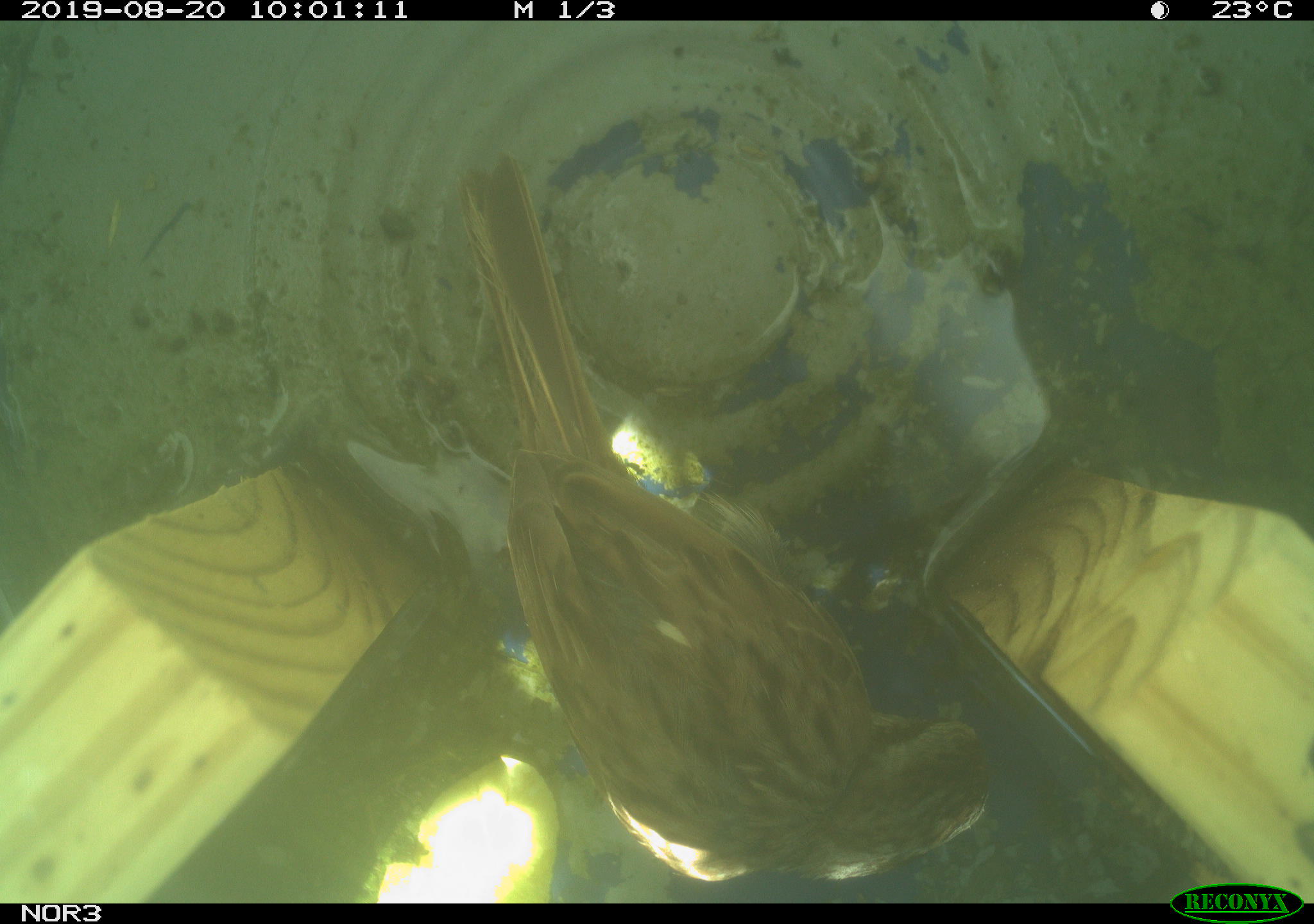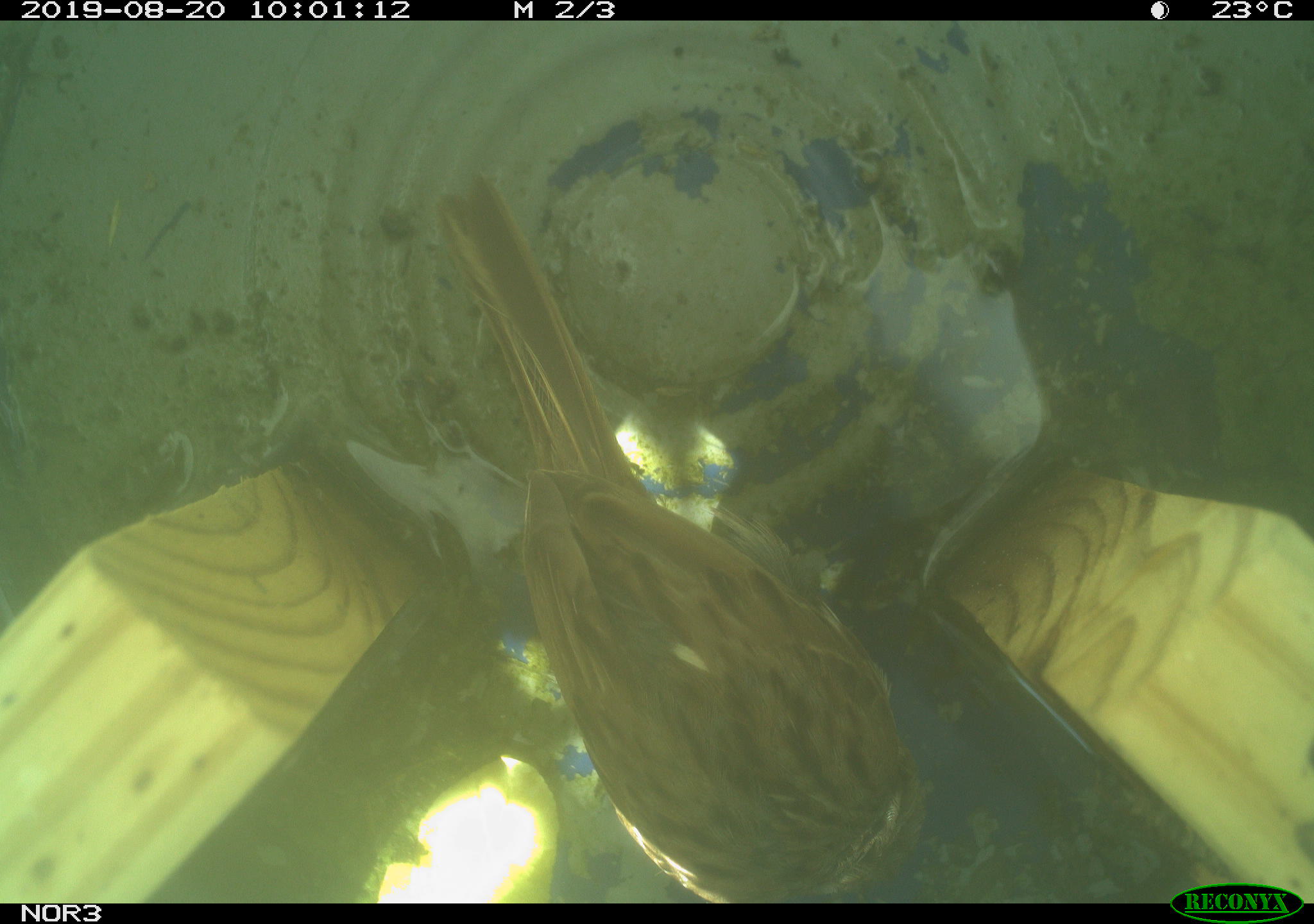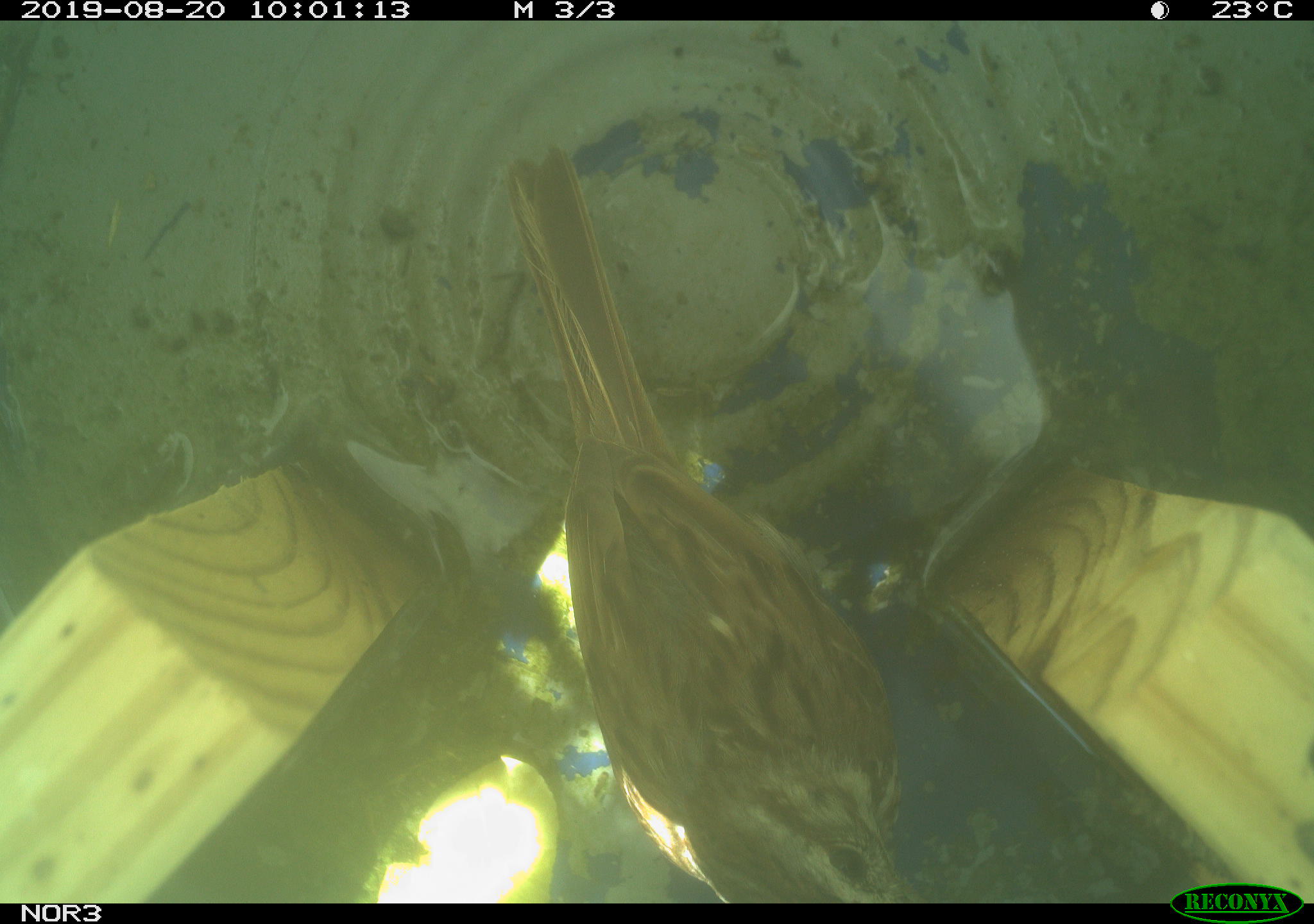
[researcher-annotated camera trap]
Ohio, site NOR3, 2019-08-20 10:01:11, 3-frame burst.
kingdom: Animalia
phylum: Chordata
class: Aves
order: Passeriformes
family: Passerellidae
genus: Melospiza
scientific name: Melospiza melodia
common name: song sparrow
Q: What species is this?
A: Song sparrow (Melospiza melodia).